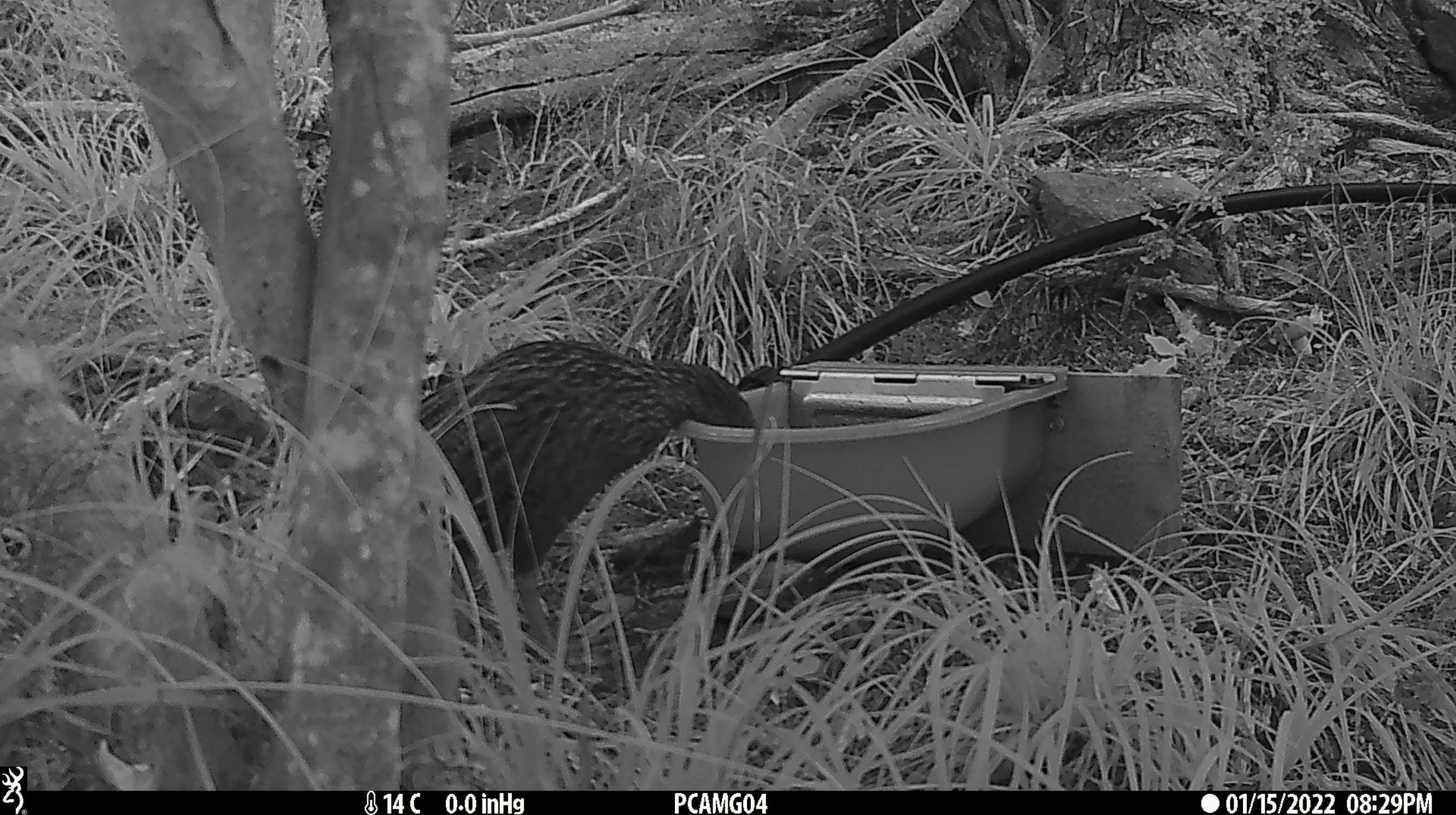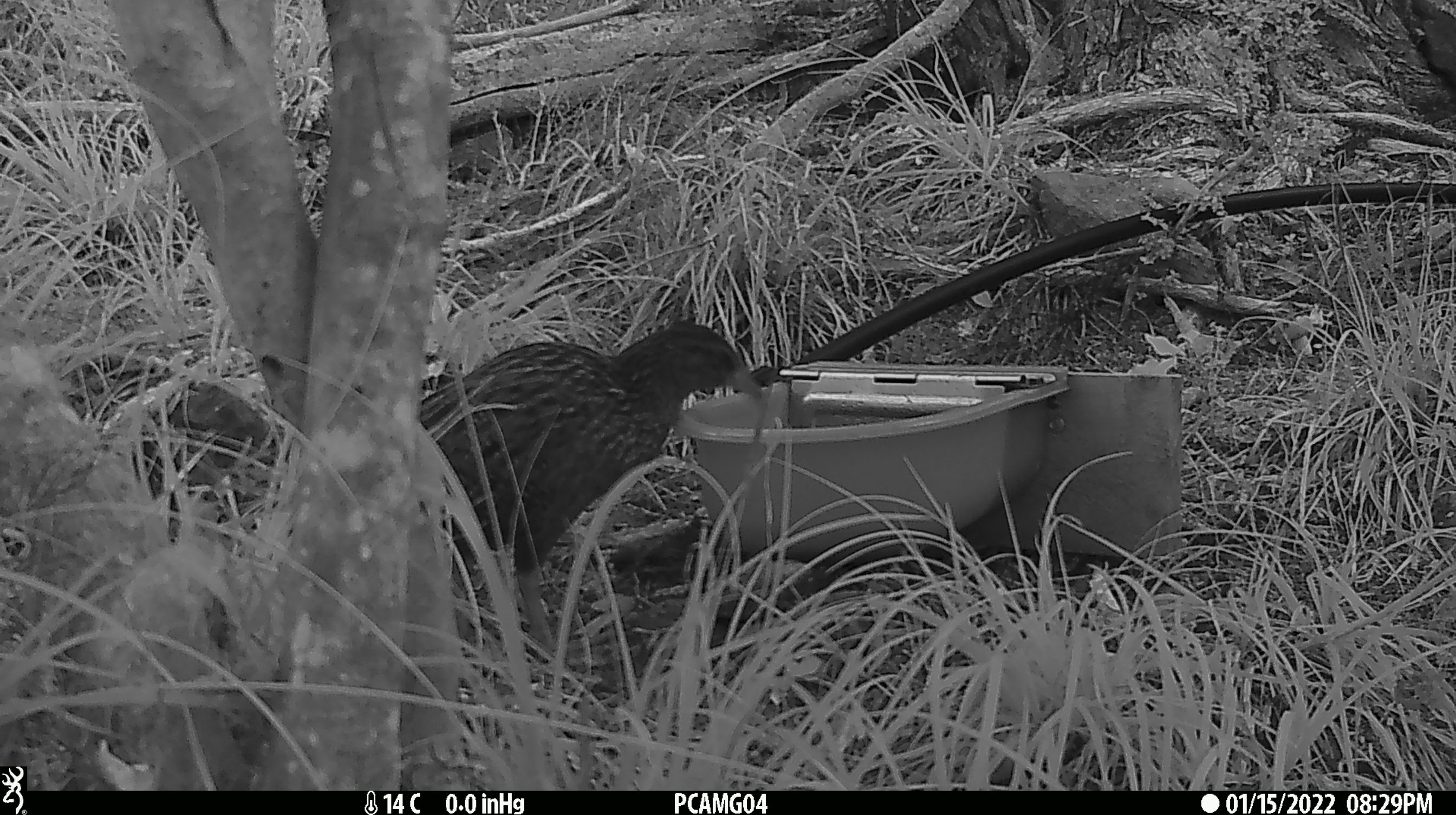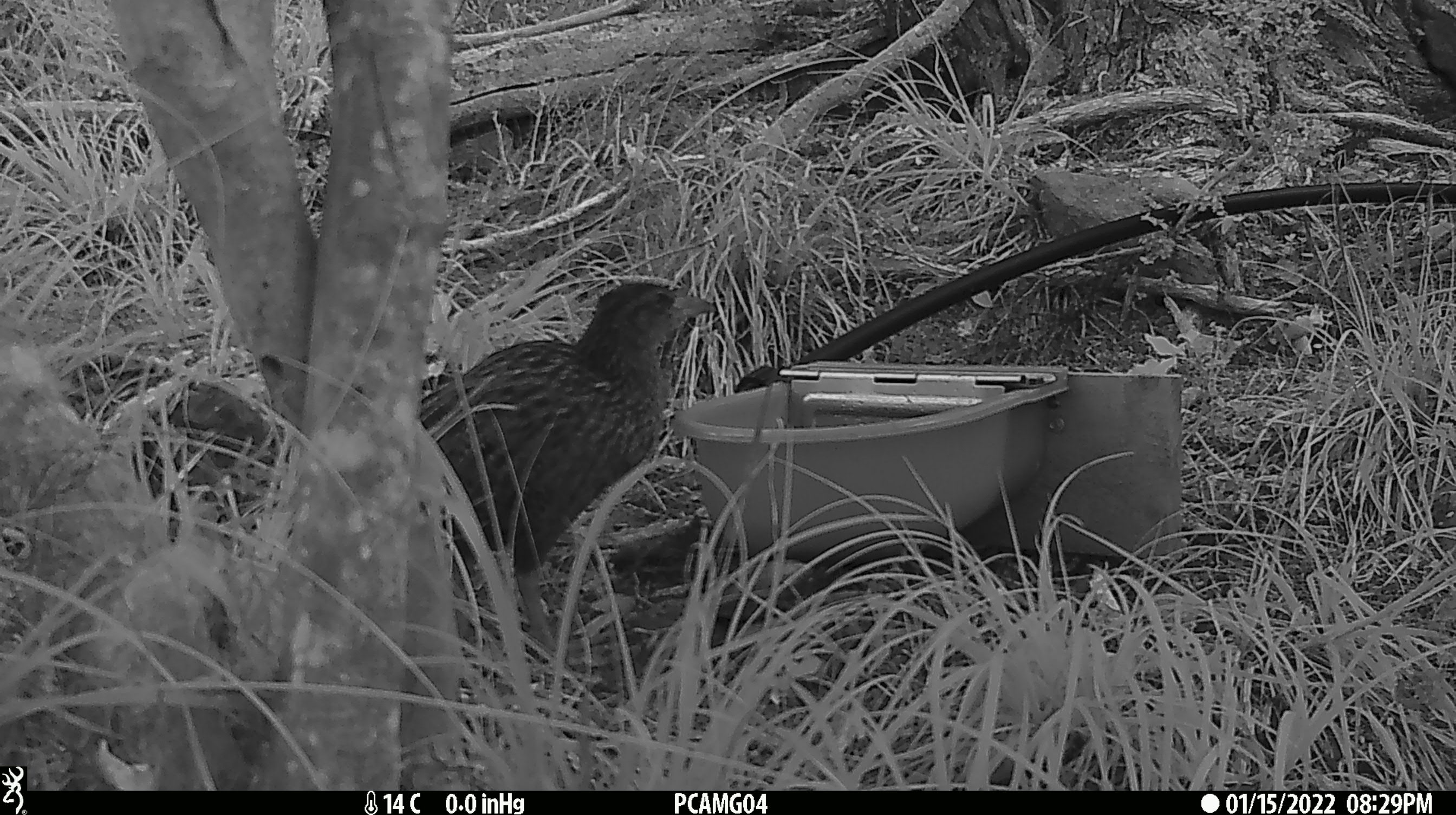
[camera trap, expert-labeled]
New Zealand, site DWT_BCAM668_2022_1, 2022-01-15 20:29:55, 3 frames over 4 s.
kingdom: Animalia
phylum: Chordata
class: Aves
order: Gruiformes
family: Rallidae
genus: Gallirallus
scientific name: Gallirallus australis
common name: weka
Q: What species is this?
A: Weka (Gallirallus australis).